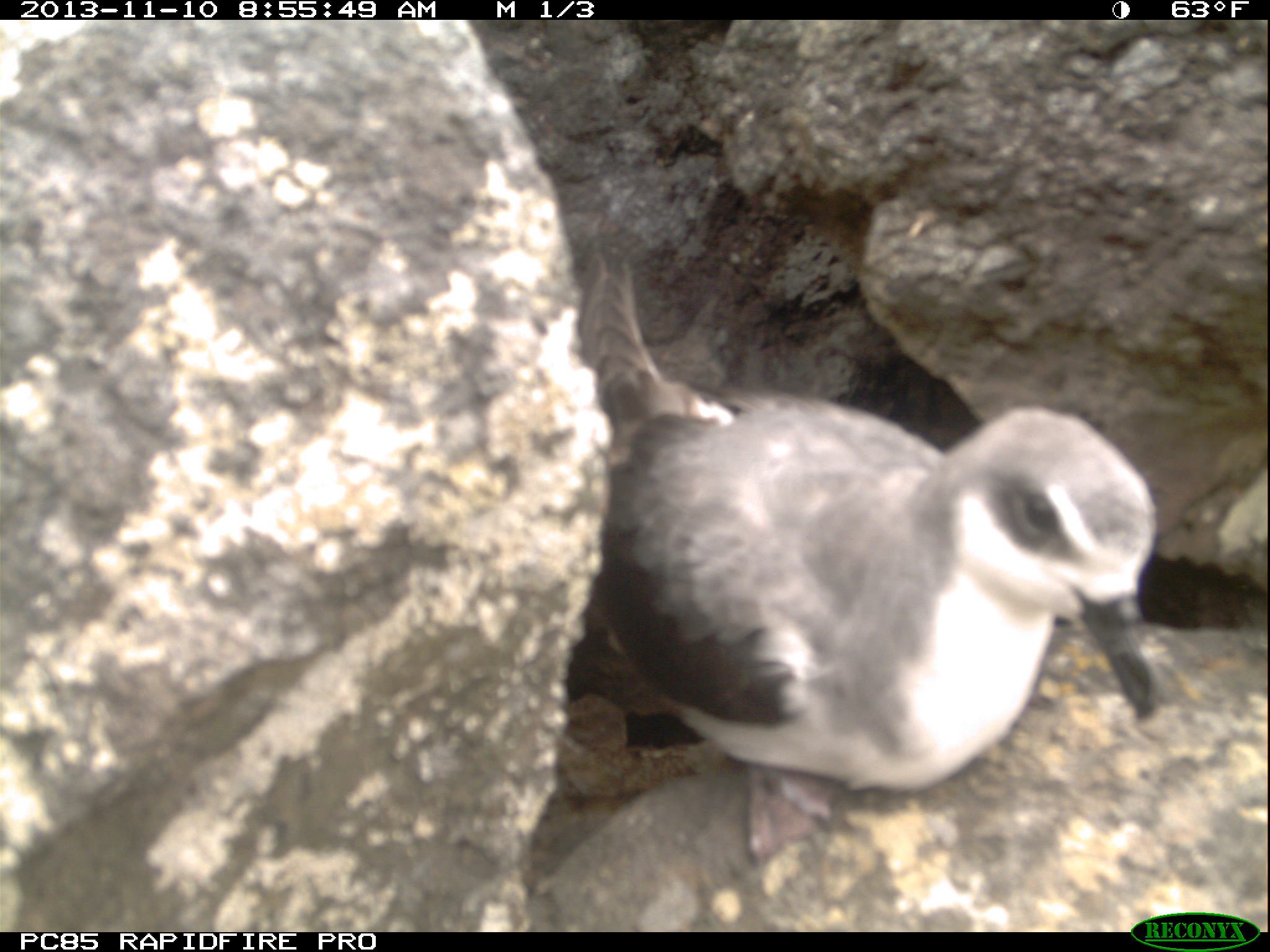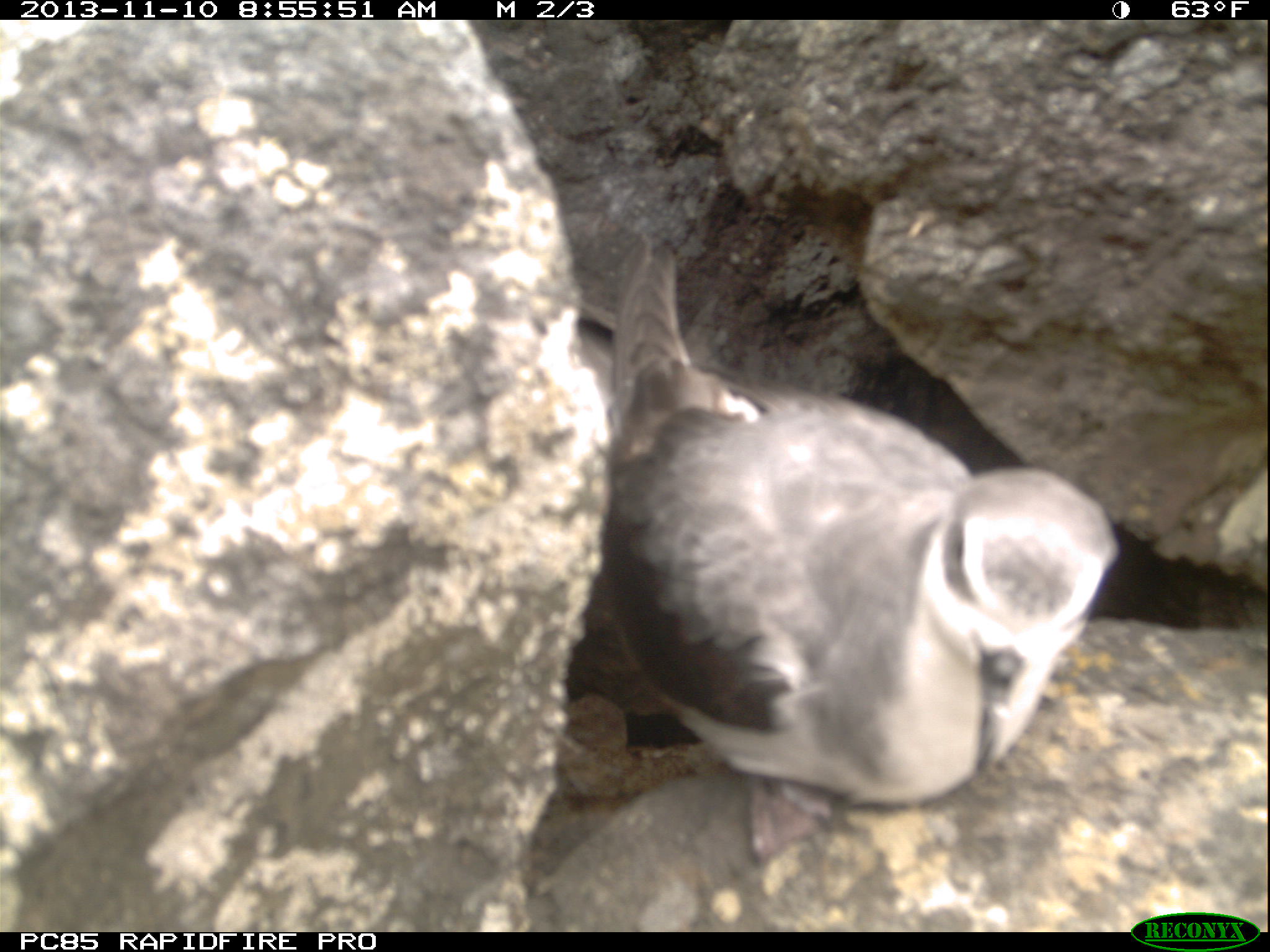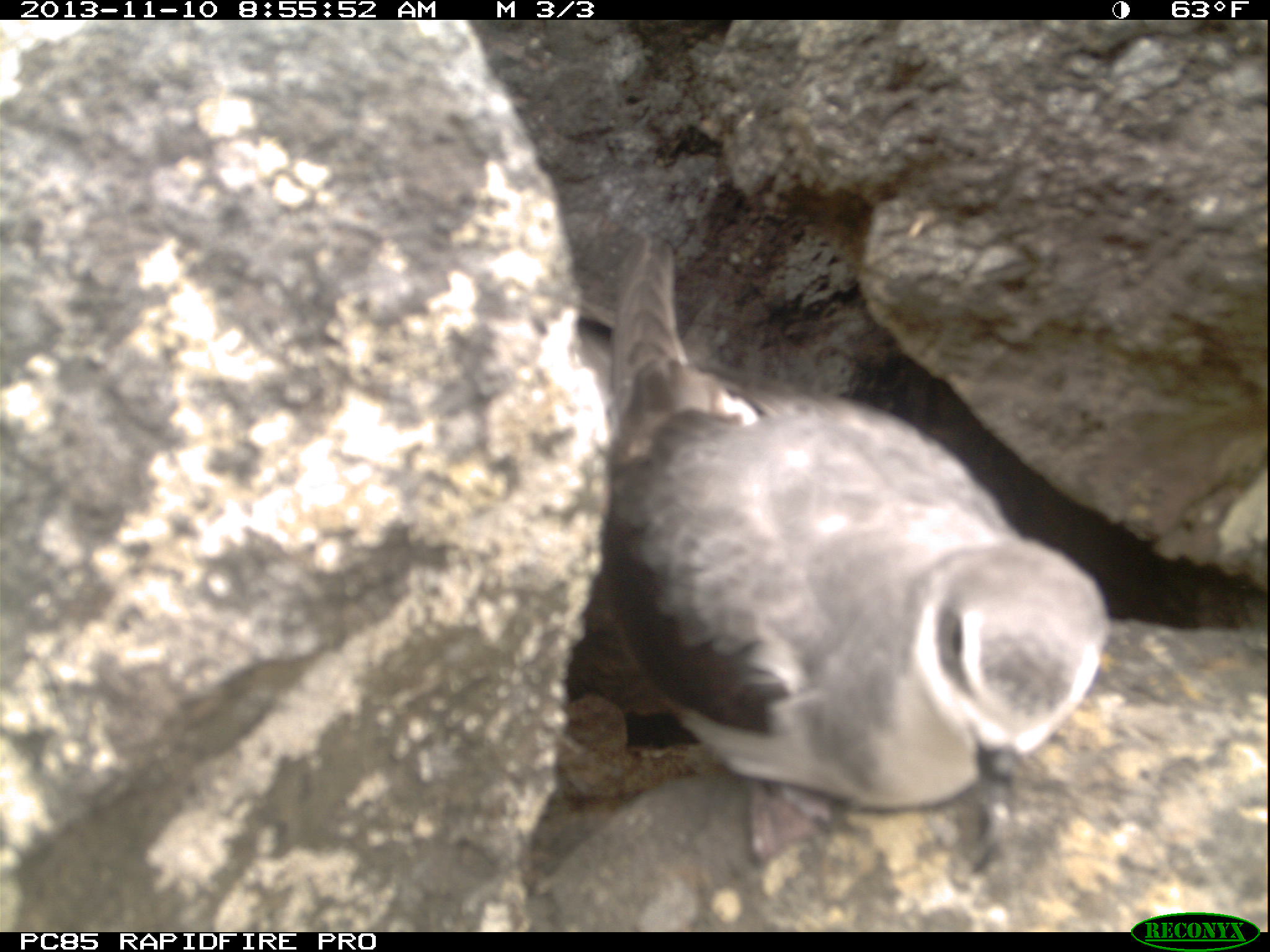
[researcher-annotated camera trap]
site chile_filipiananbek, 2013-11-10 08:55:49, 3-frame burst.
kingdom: Animalia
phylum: Chordata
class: Aves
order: Procellariiformes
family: Procellariidae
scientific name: Procellariidae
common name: petrel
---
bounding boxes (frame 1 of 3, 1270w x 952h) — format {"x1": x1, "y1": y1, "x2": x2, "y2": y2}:
petrel: {"x1": 552, "y1": 227, "x2": 1161, "y2": 813}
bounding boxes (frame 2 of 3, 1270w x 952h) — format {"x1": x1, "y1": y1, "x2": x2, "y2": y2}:
petrel: {"x1": 562, "y1": 231, "x2": 1118, "y2": 814}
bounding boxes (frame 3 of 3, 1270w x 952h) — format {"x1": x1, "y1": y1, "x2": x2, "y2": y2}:
petrel: {"x1": 567, "y1": 237, "x2": 1111, "y2": 878}